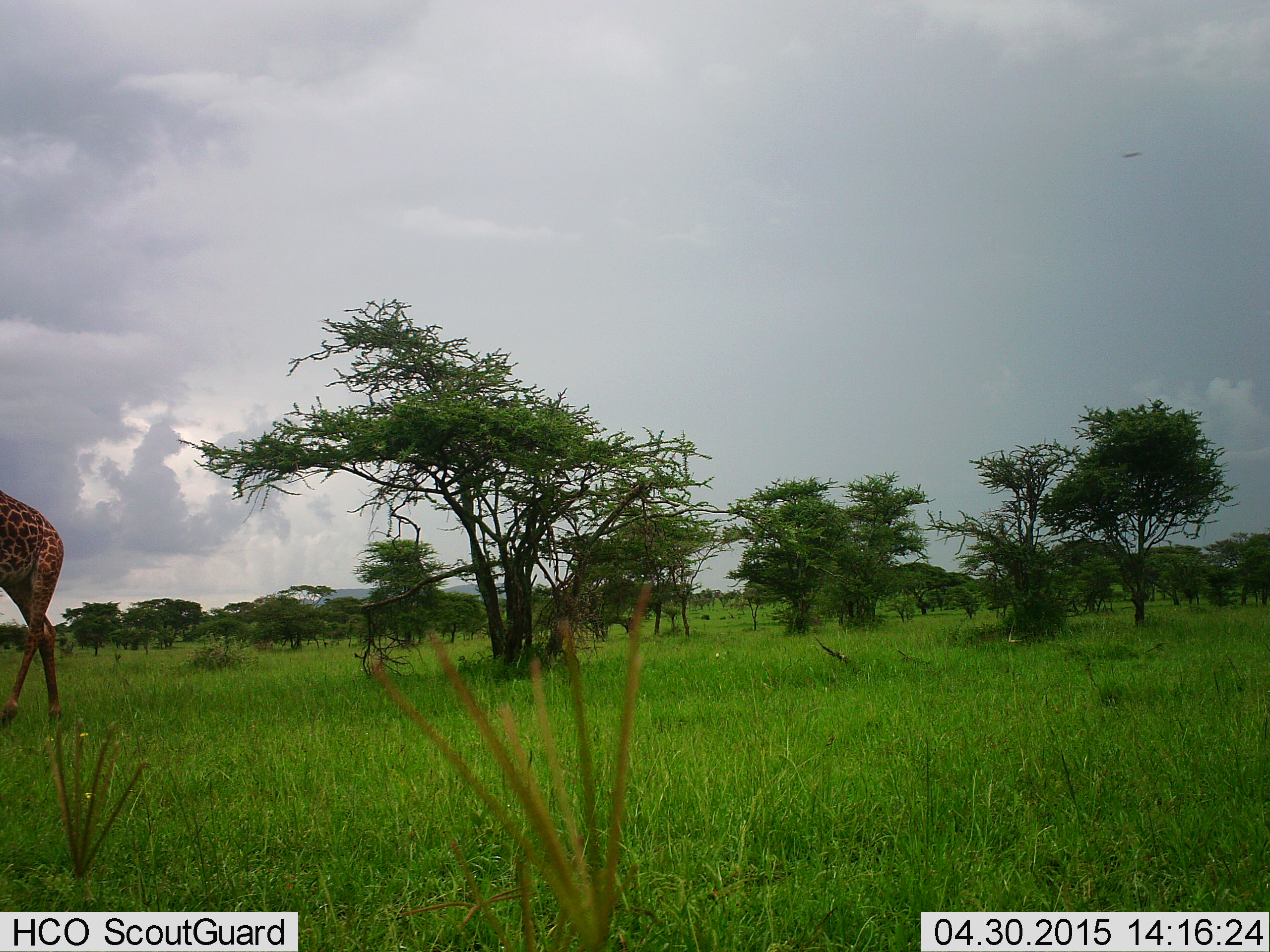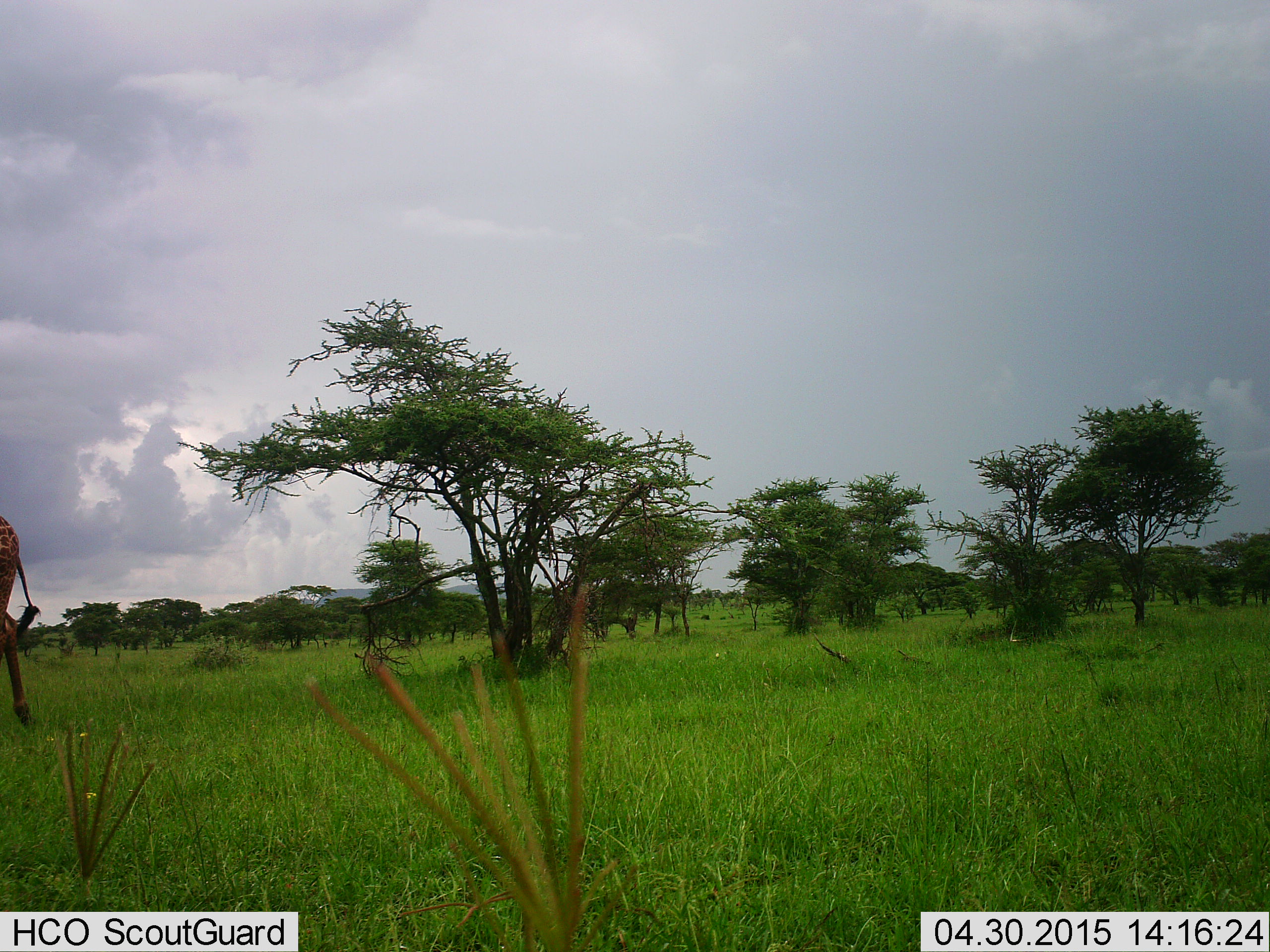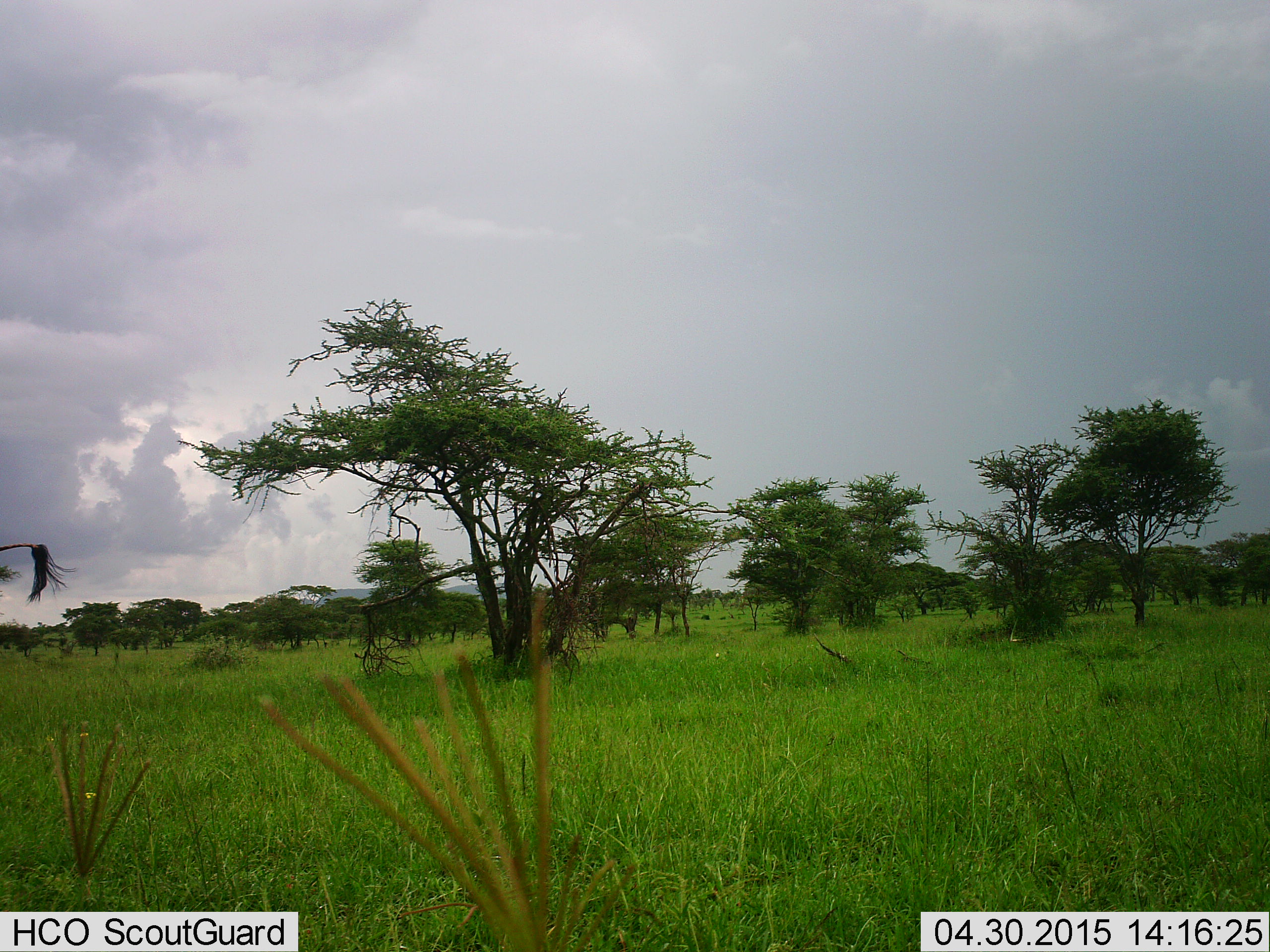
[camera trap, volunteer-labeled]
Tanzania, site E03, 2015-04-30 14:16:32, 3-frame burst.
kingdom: Animalia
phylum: Chordata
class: Mammalia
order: Artiodactyla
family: Giraffidae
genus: Giraffa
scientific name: Giraffa camelopardalis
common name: giraffe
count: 1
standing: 0%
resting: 0%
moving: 100%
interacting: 0%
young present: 0%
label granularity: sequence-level